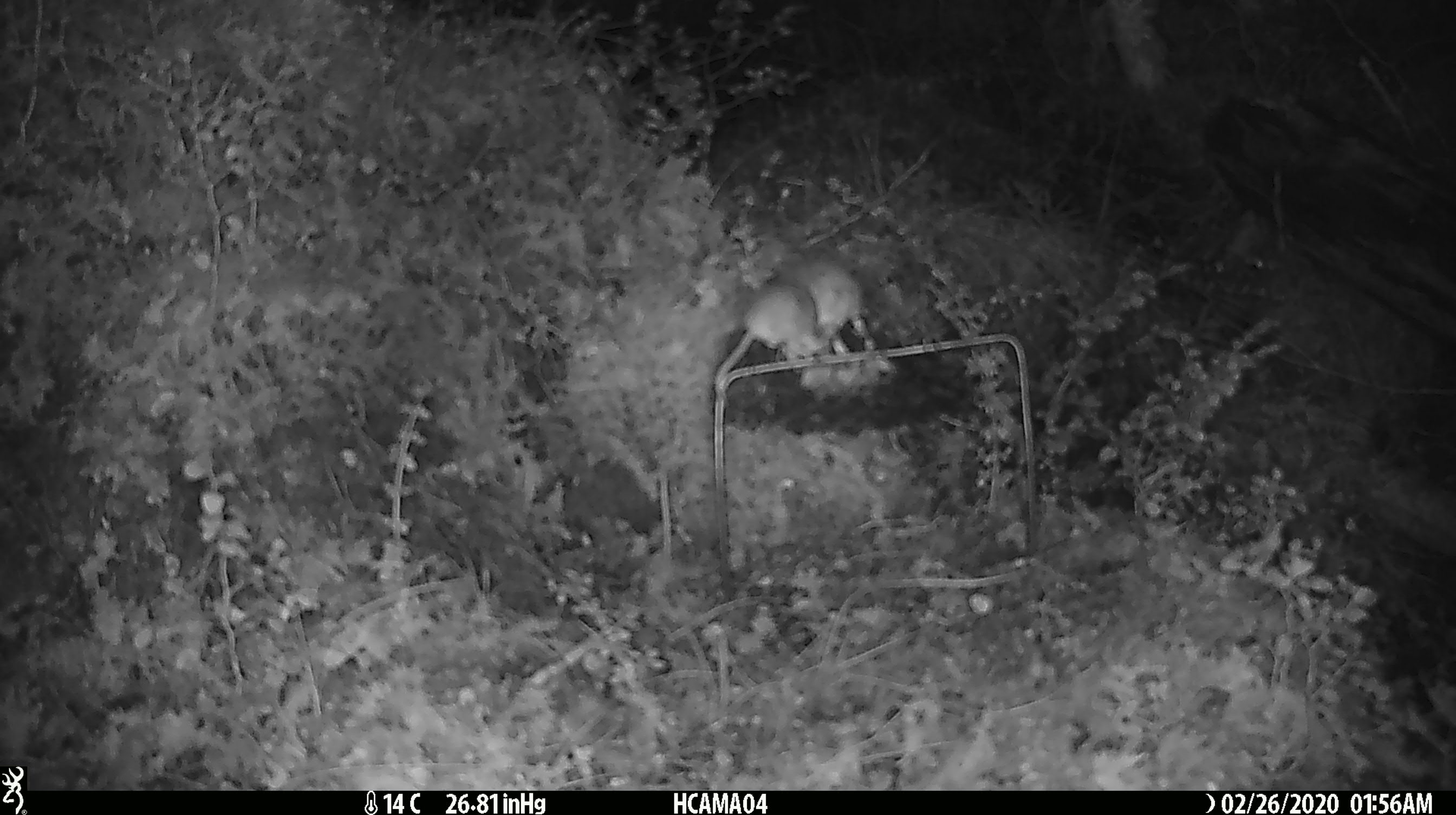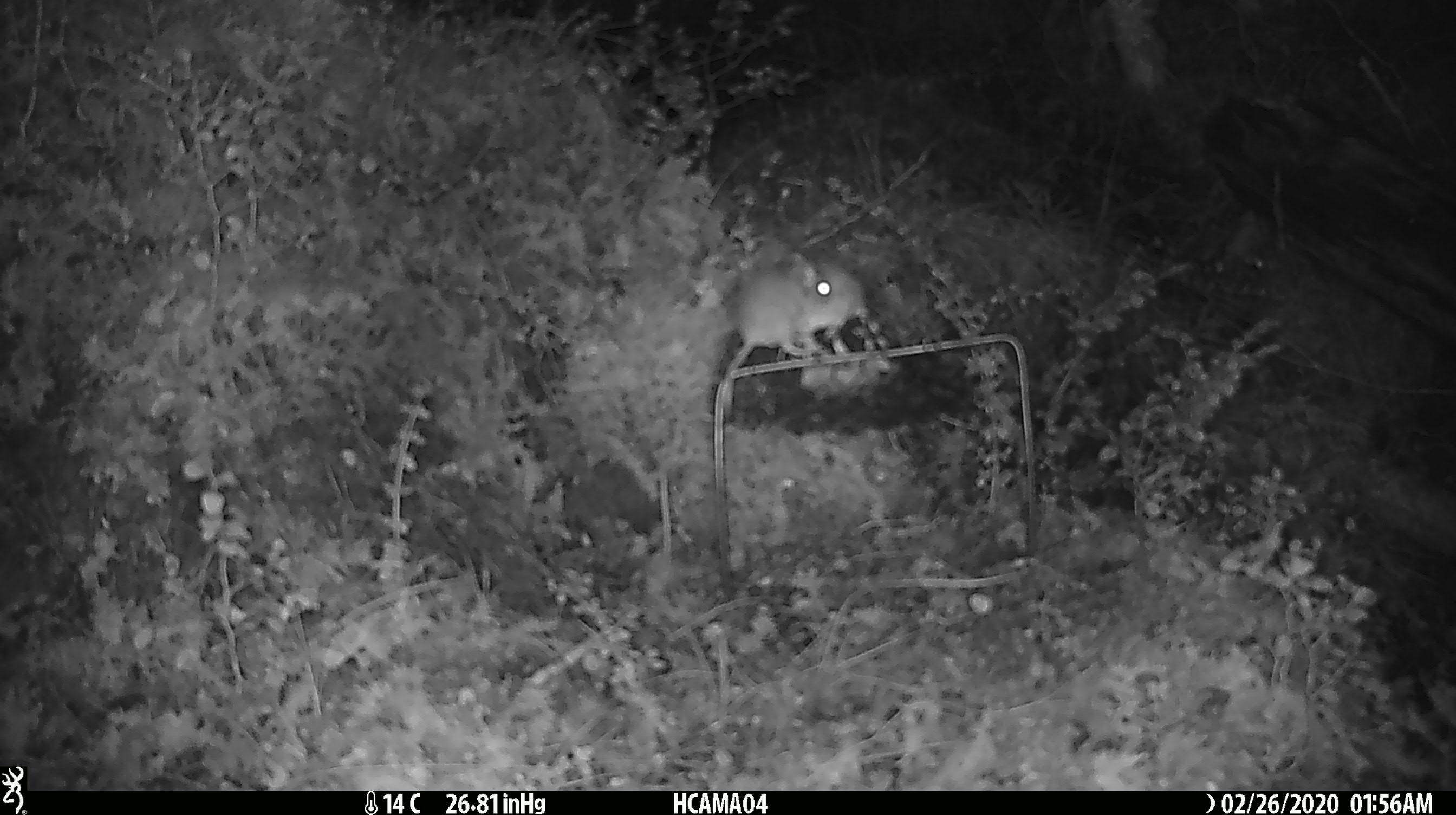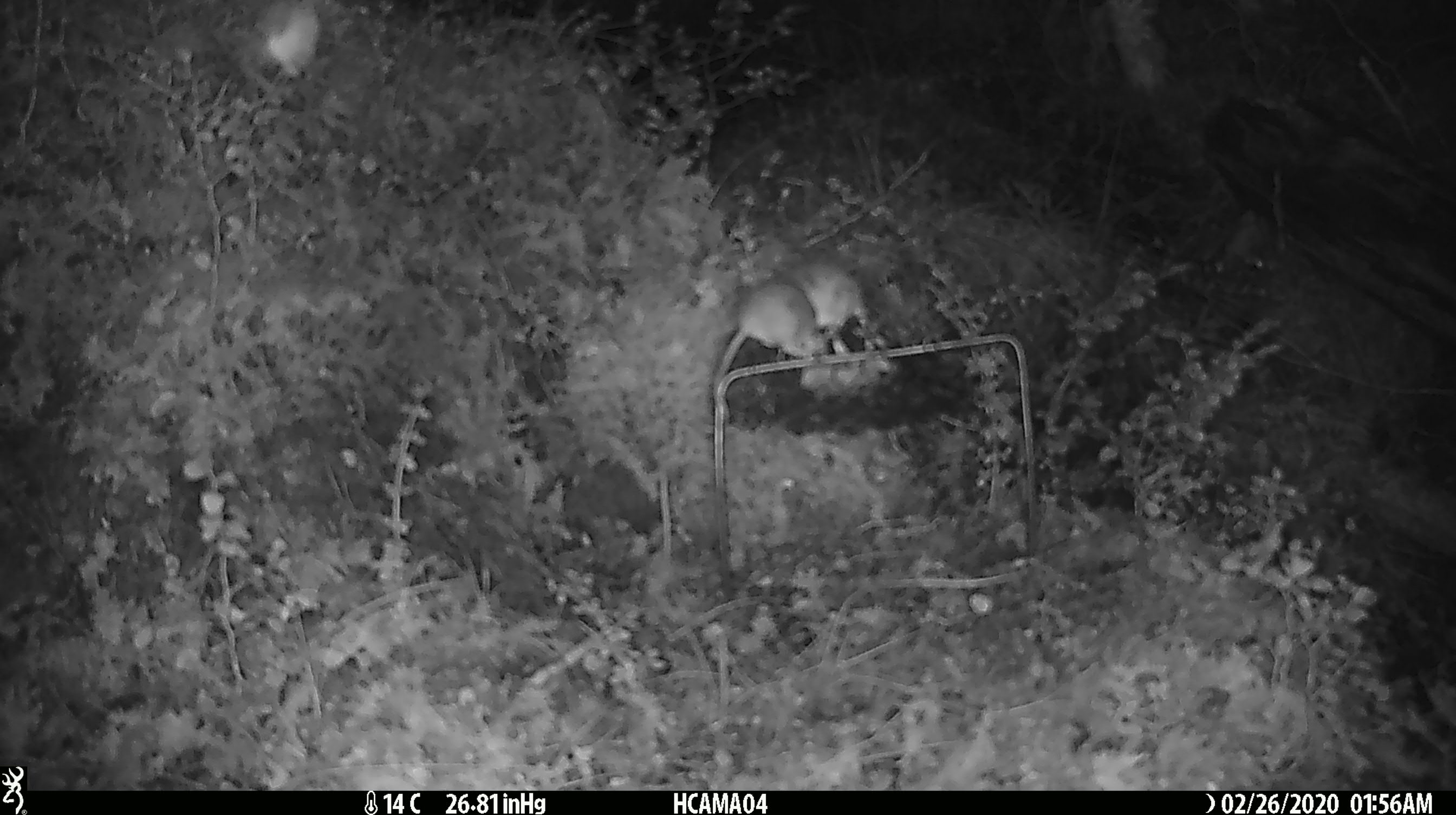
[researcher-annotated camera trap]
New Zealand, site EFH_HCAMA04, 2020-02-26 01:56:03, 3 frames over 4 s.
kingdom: Animalia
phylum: Chordata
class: Mammalia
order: Rodentia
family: Muridae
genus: Mus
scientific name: Mus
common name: mouse